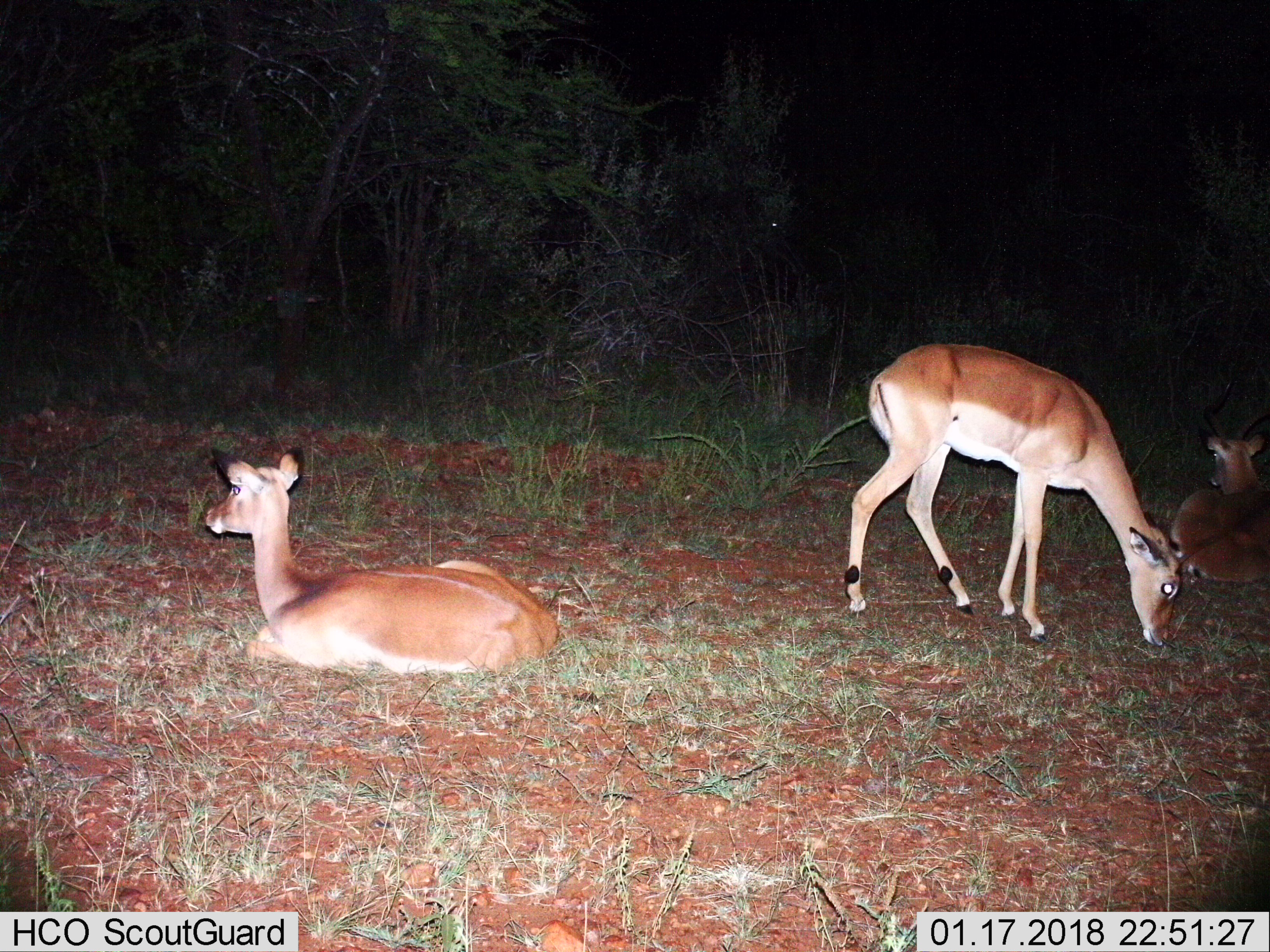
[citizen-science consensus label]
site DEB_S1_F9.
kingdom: Animalia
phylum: Chordata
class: Mammalia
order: Artiodactyla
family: Bovidae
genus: Aepyceros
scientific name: Aepyceros melampus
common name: impala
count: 3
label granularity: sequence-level